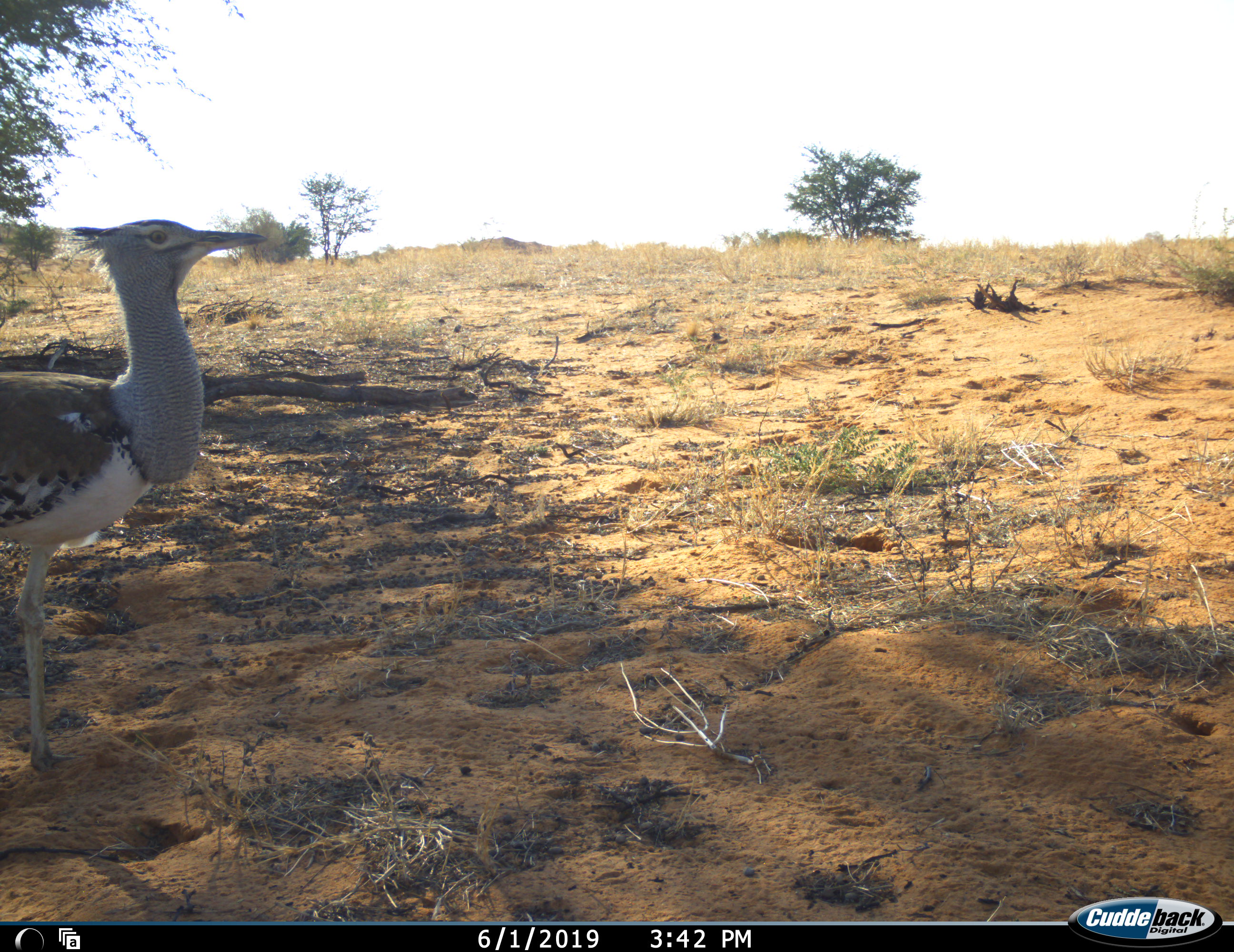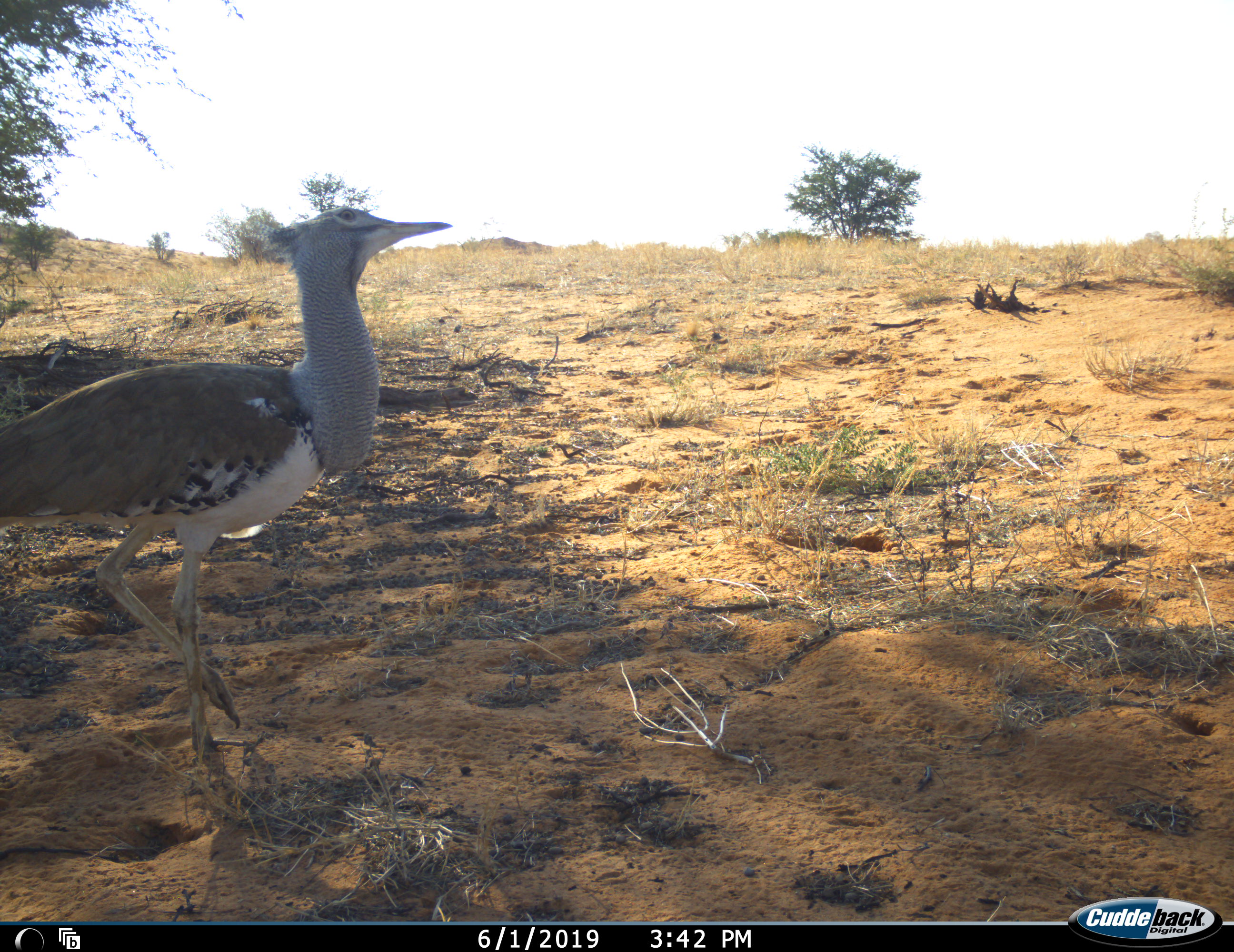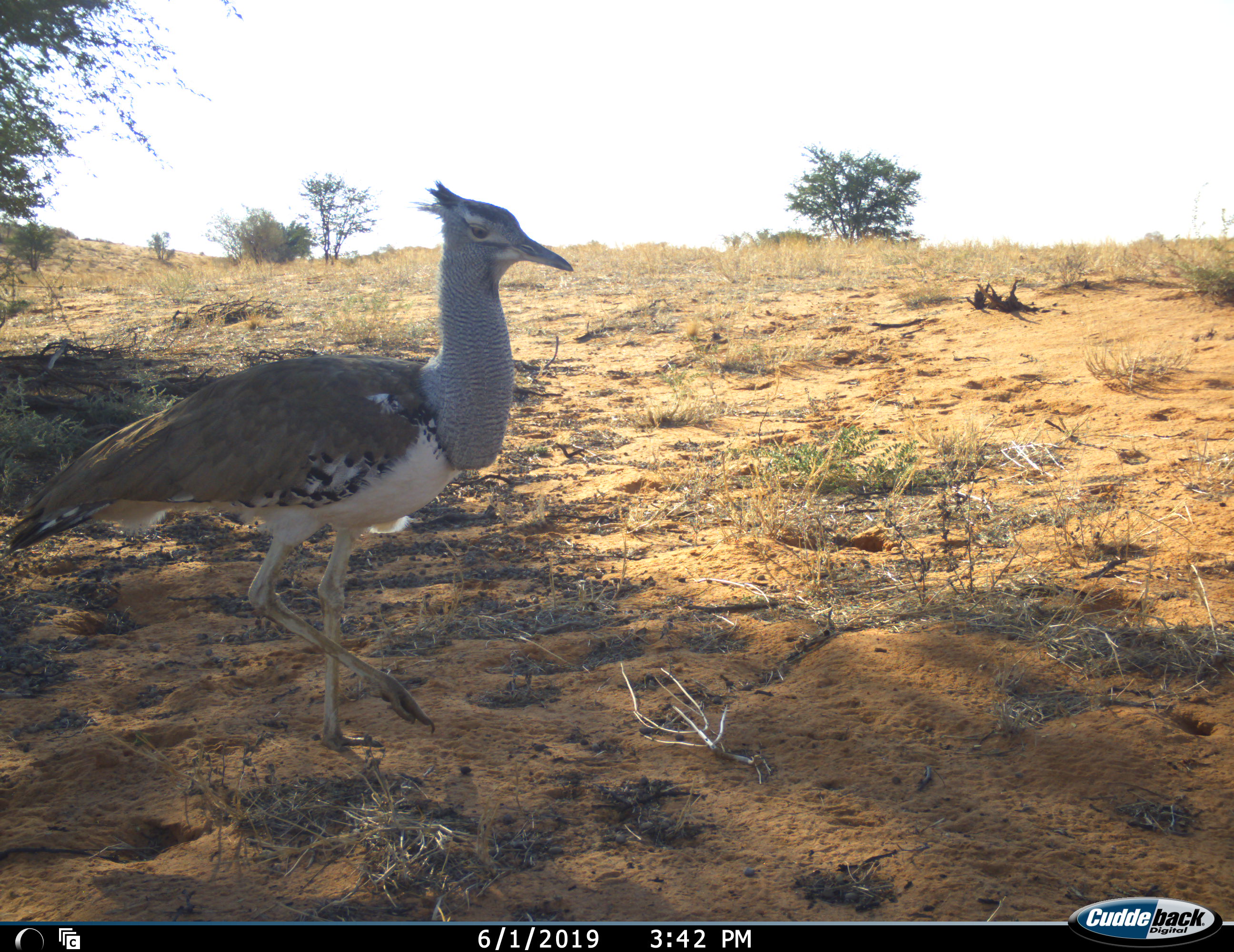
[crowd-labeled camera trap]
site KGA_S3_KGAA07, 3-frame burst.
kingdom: Animalia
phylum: Chordata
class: Aves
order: Otidiformes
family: Otididae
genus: Ardeotis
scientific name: Ardeotis kori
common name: kori bustard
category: bustardkori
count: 1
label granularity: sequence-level